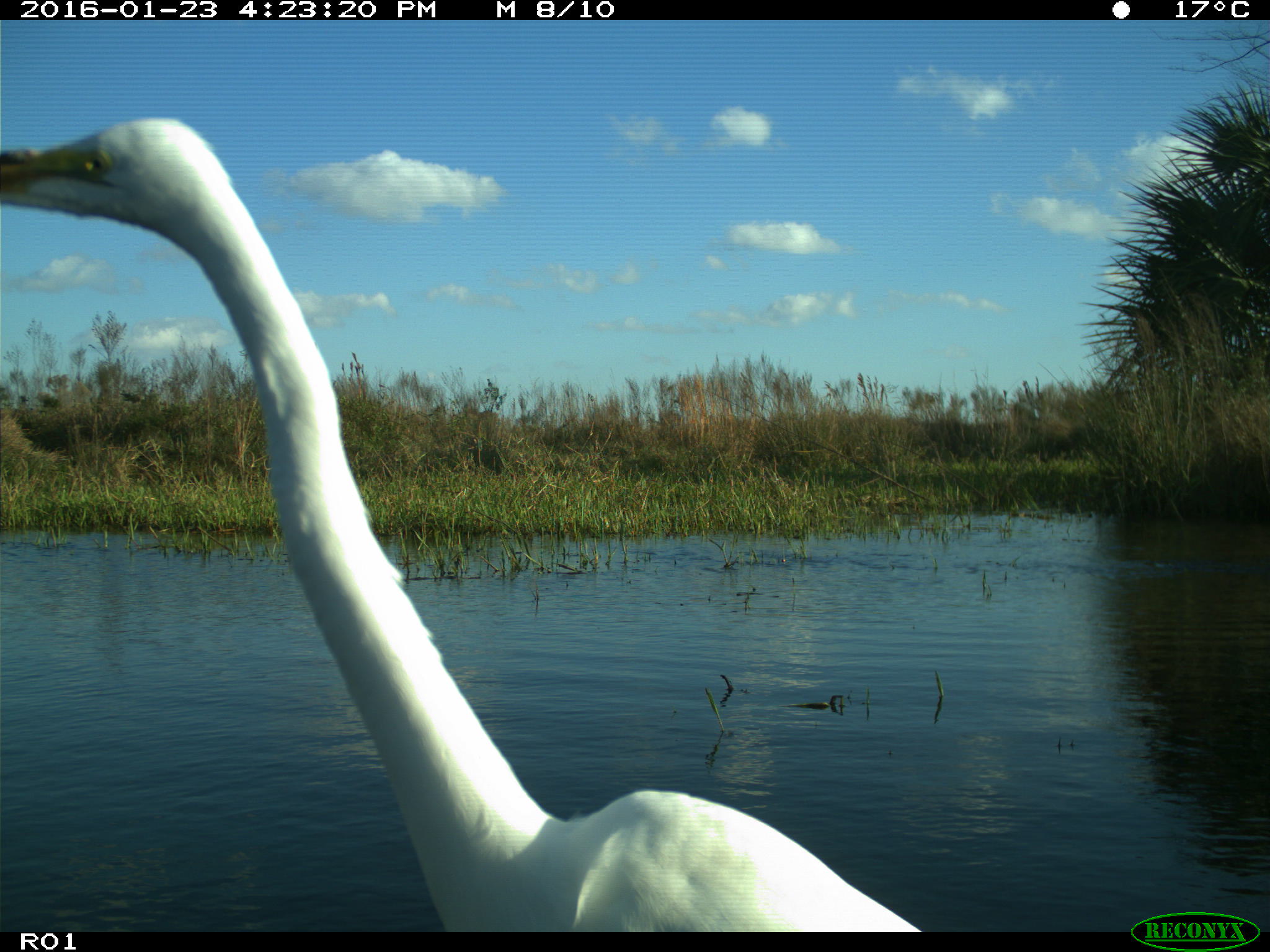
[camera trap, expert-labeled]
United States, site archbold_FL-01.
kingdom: Animalia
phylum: Chordata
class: Aves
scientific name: Aves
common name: birds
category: unidentified bird